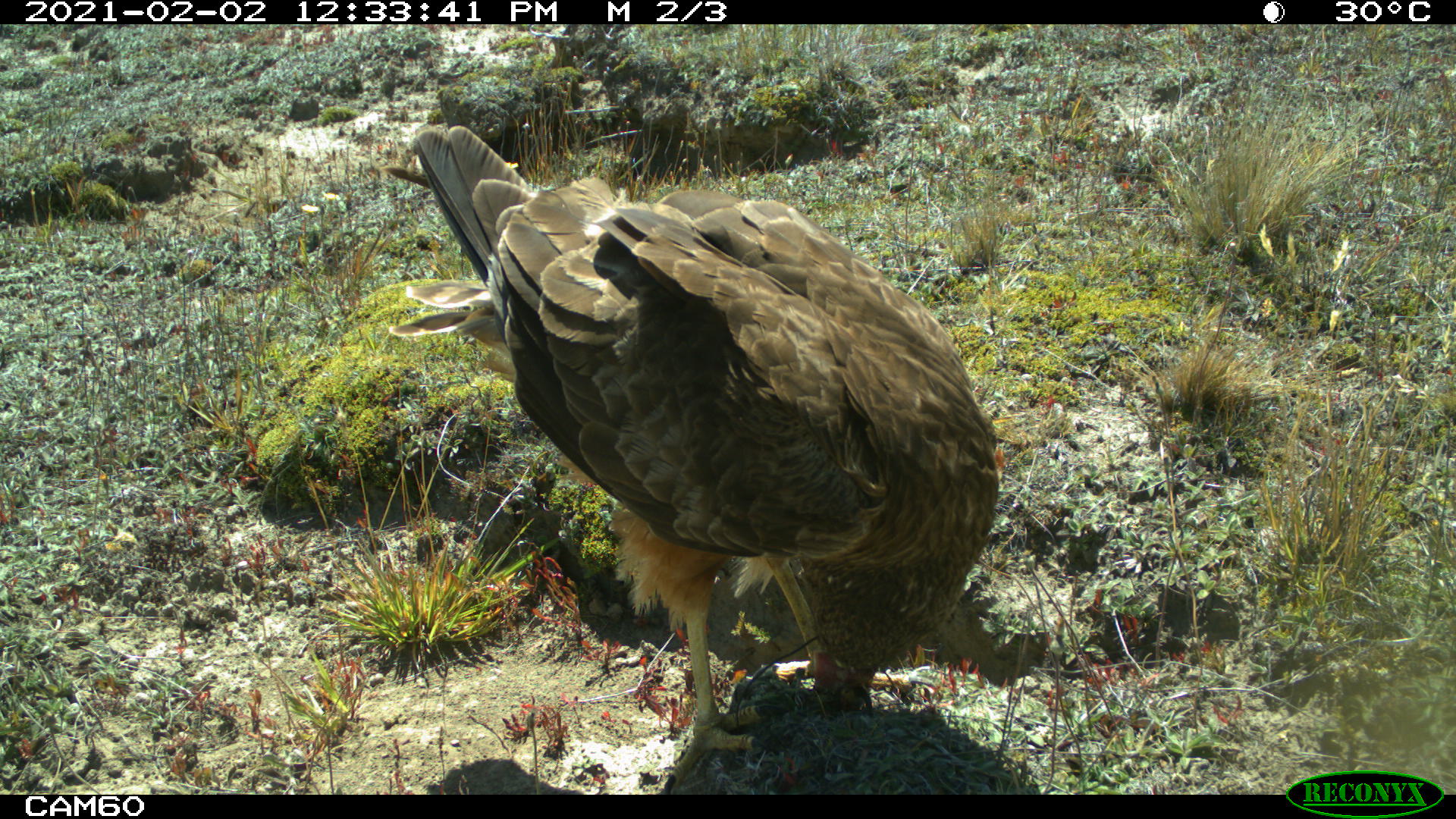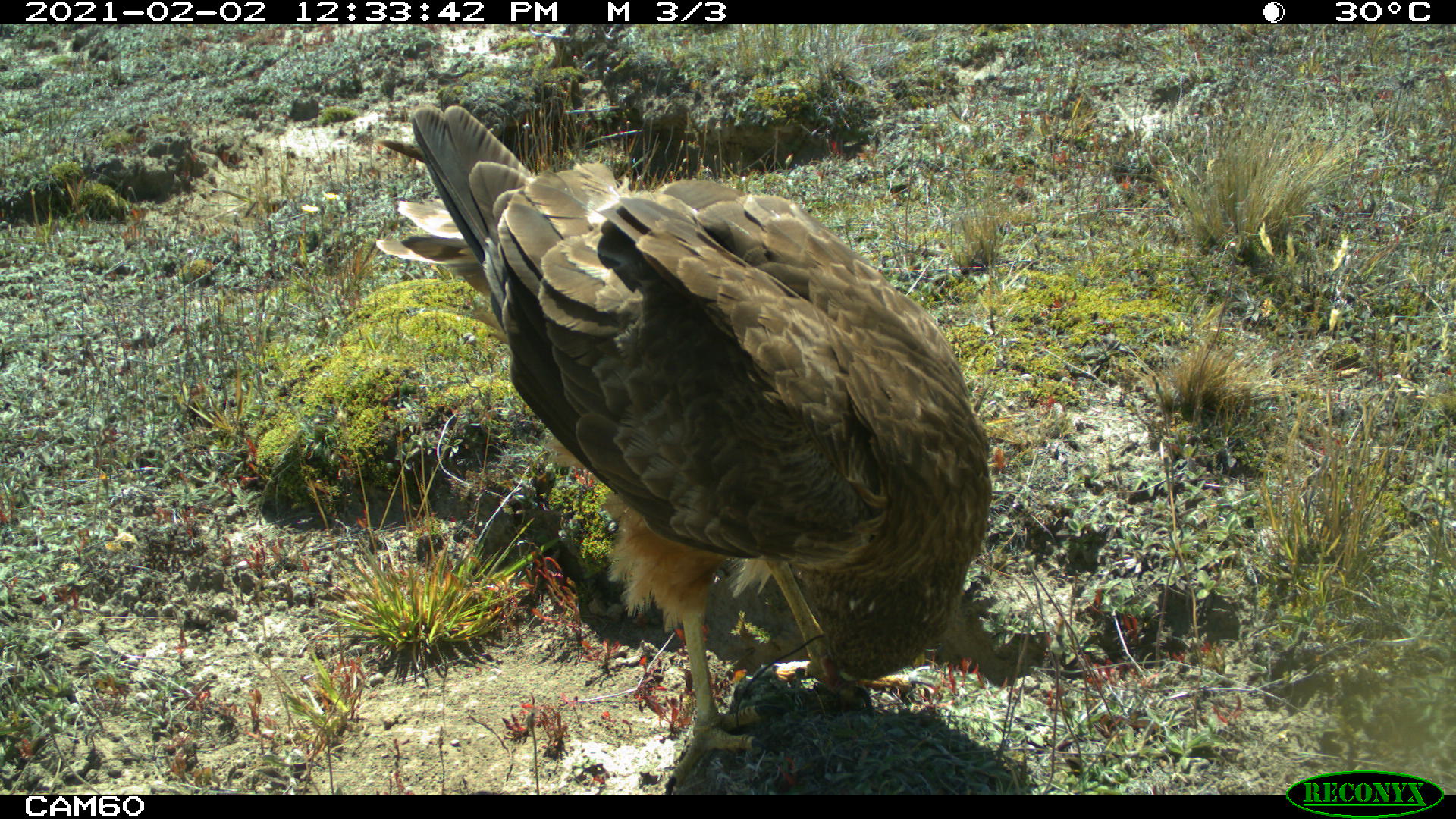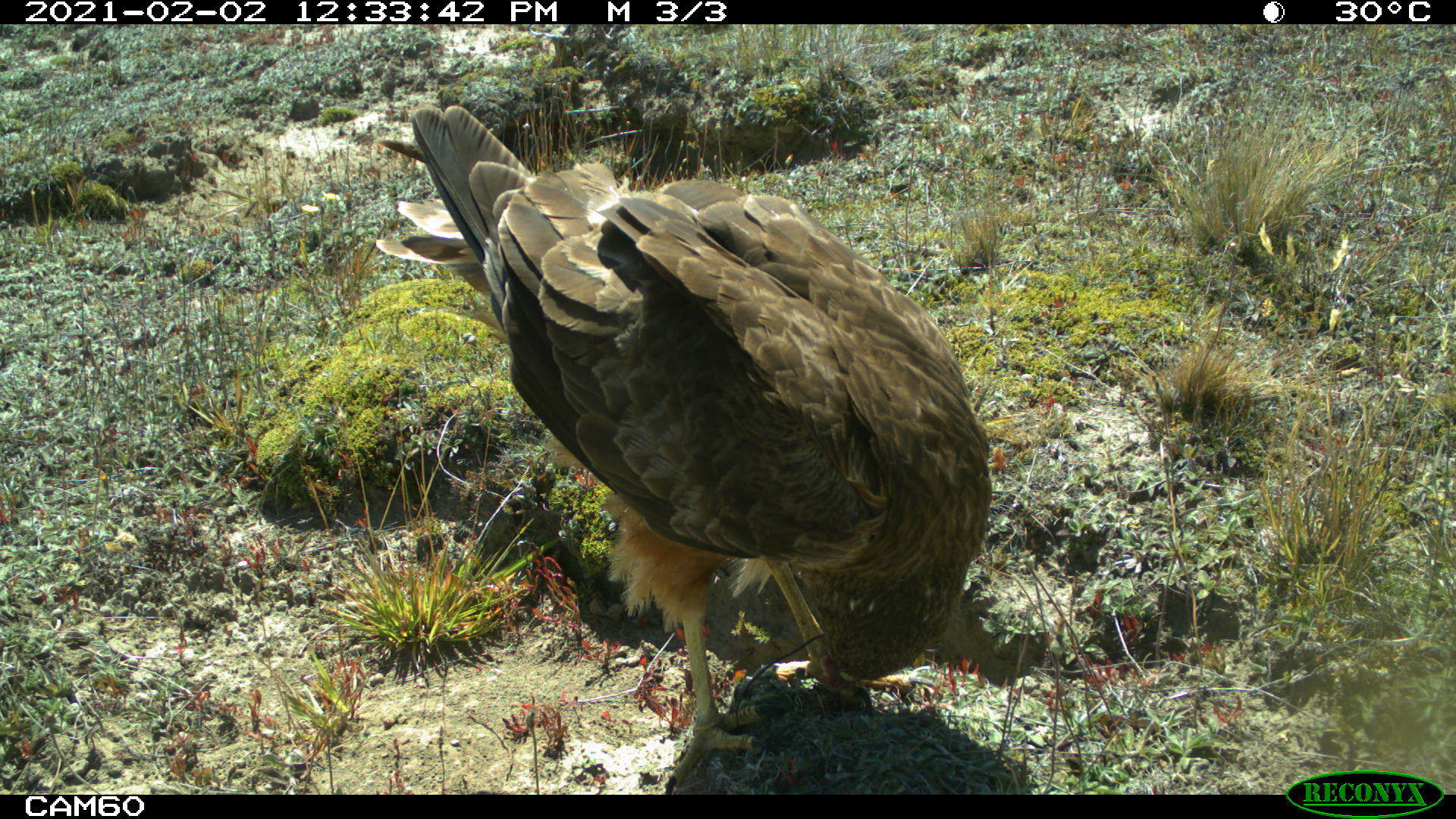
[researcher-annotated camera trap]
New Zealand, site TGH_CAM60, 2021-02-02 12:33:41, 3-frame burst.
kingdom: Animalia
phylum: Chordata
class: Aves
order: Accipitriformes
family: Accipitridae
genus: Circus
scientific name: Circus approximans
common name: swamp harrier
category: harrier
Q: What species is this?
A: Harrier (swamp harrier) (Circus approximans).